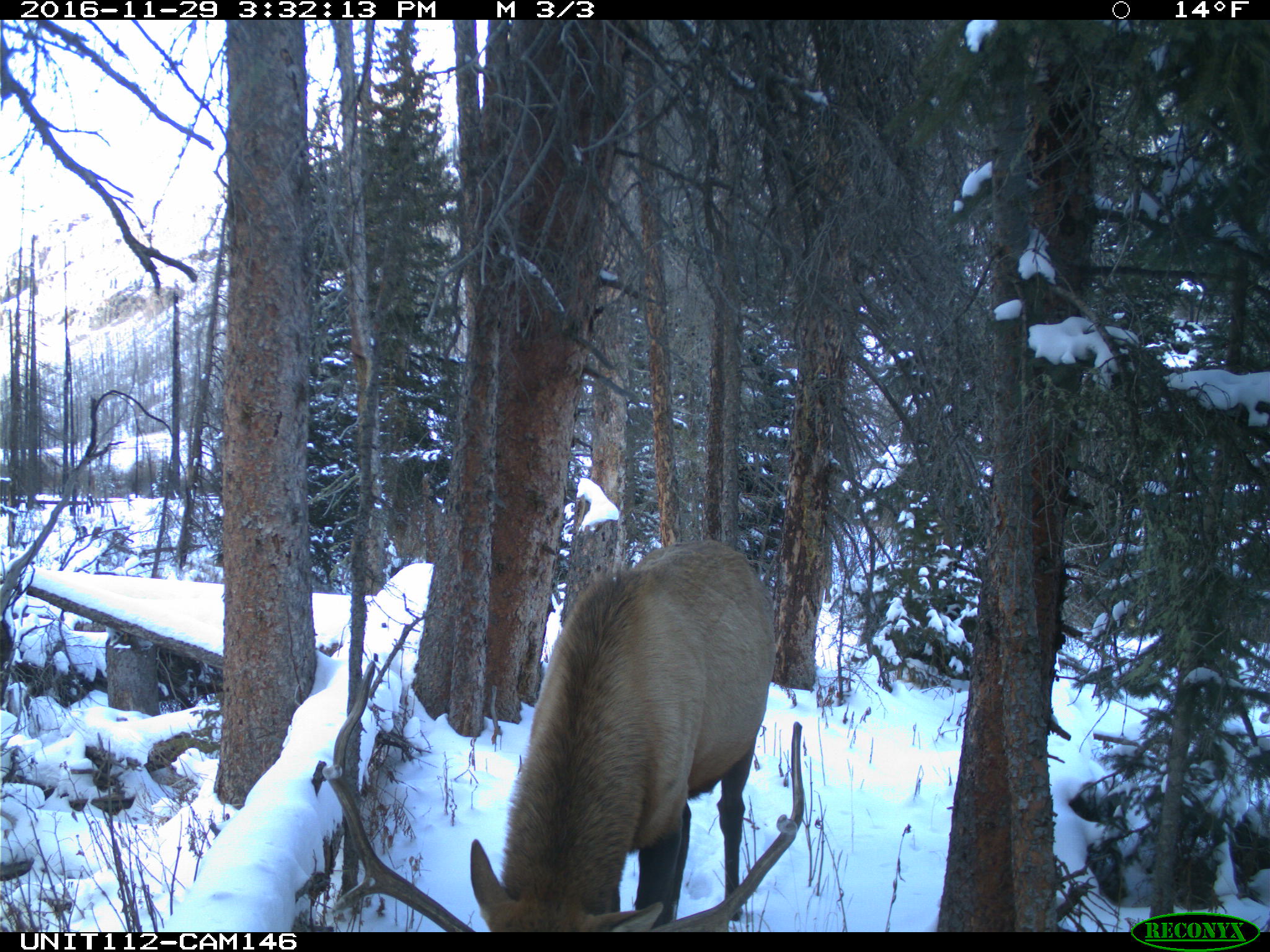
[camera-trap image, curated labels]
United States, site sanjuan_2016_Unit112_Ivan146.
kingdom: Animalia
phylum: Chordata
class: Mammalia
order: Artiodactyla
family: Cervidae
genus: Cervus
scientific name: Cervus elaphus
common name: red deer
Cervus elaphus (red deer).